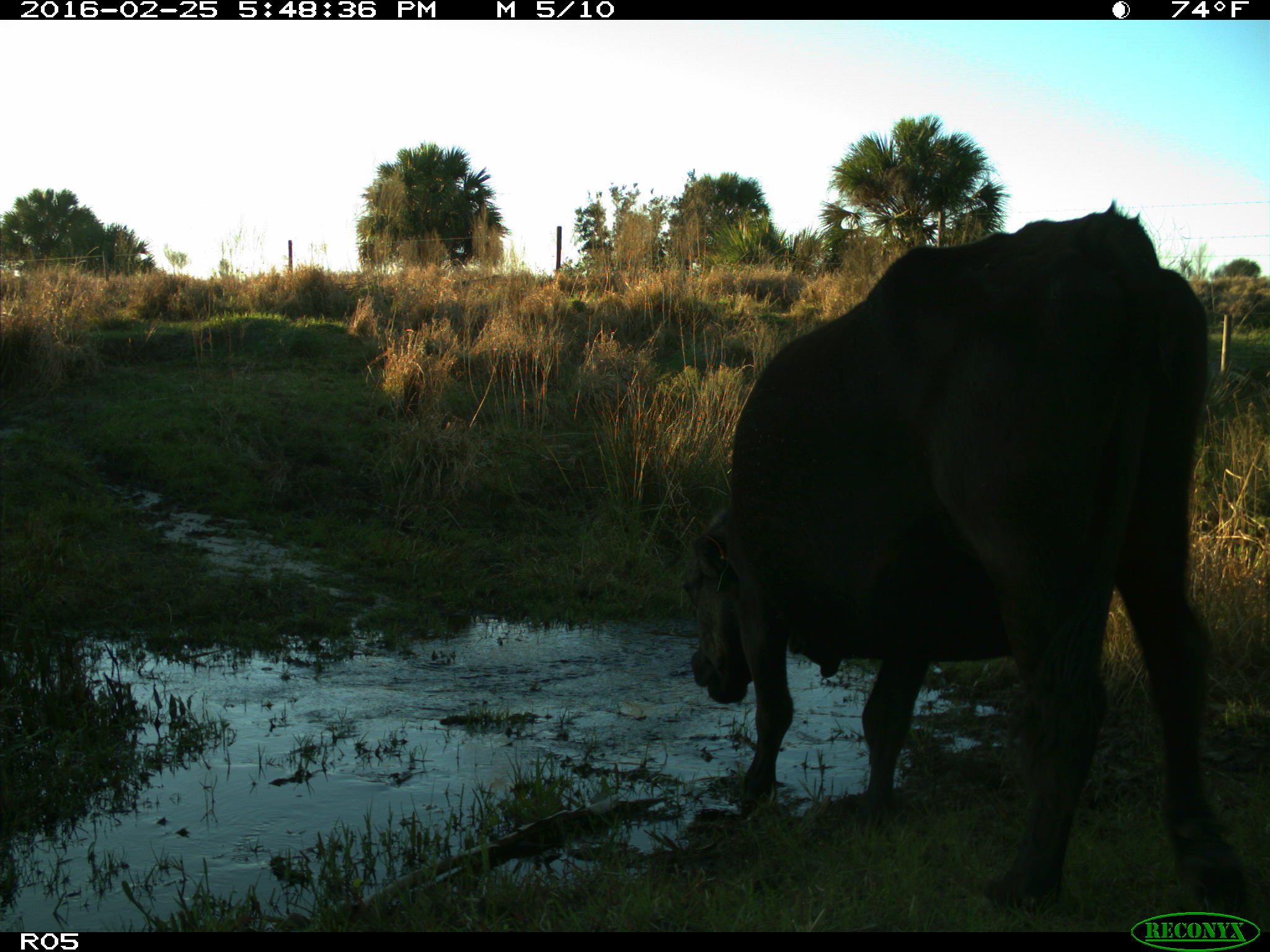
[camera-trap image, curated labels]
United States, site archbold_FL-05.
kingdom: Animalia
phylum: Chordata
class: Mammalia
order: Artiodactyla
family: Bovidae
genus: Bos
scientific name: Bos taurus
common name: domestic cow